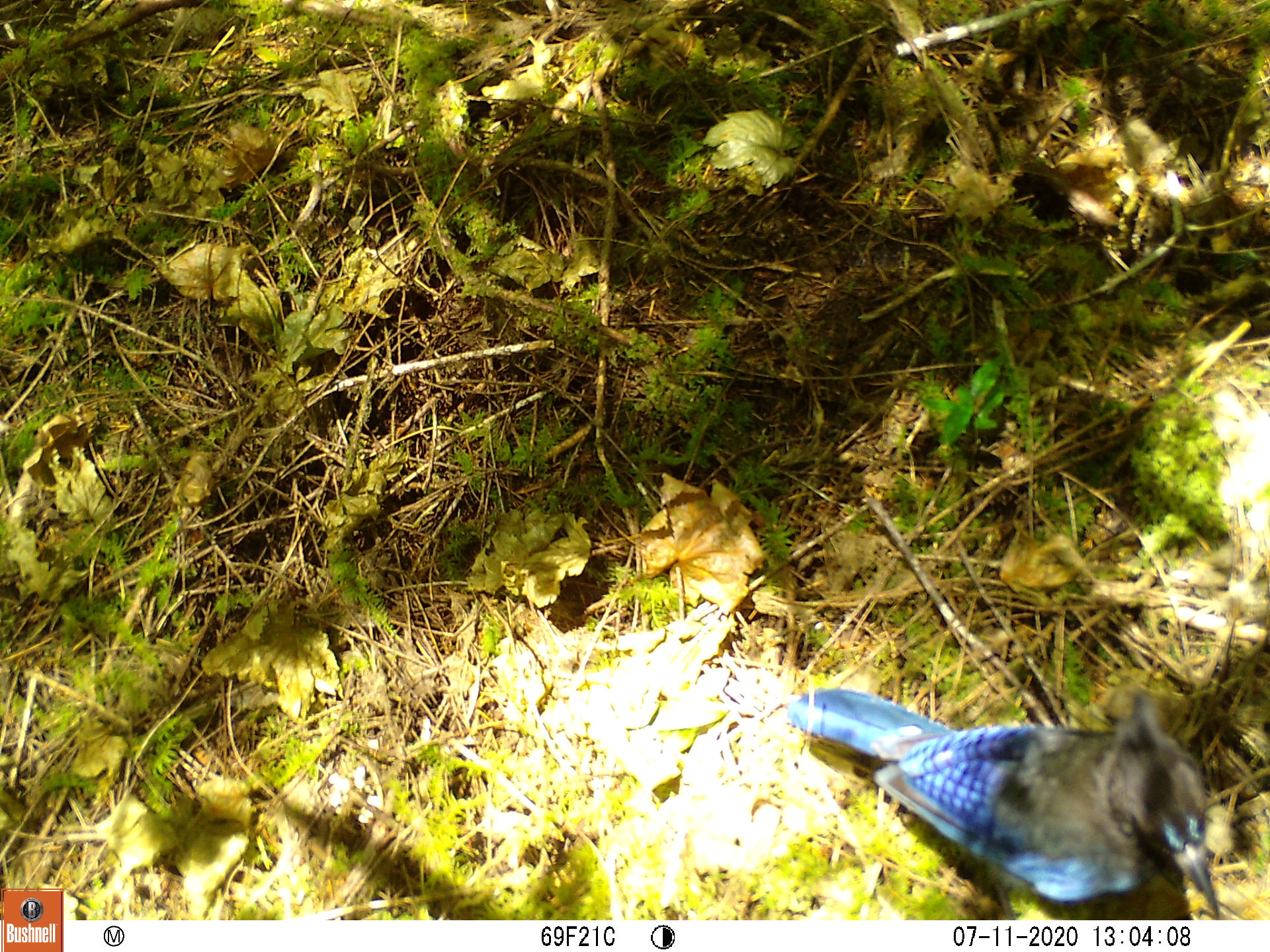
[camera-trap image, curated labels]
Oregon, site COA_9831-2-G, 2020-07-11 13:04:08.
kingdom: Animalia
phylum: Chordata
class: Aves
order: Passeriformes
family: Corvidae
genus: Cyanocitta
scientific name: Cyanocitta stelleri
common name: steller's jay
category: stellers jay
Stellers jay (steller's jay) (Cyanocitta stelleri).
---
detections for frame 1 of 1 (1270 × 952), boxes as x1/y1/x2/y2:
stellers jay: 788/686/1222/916